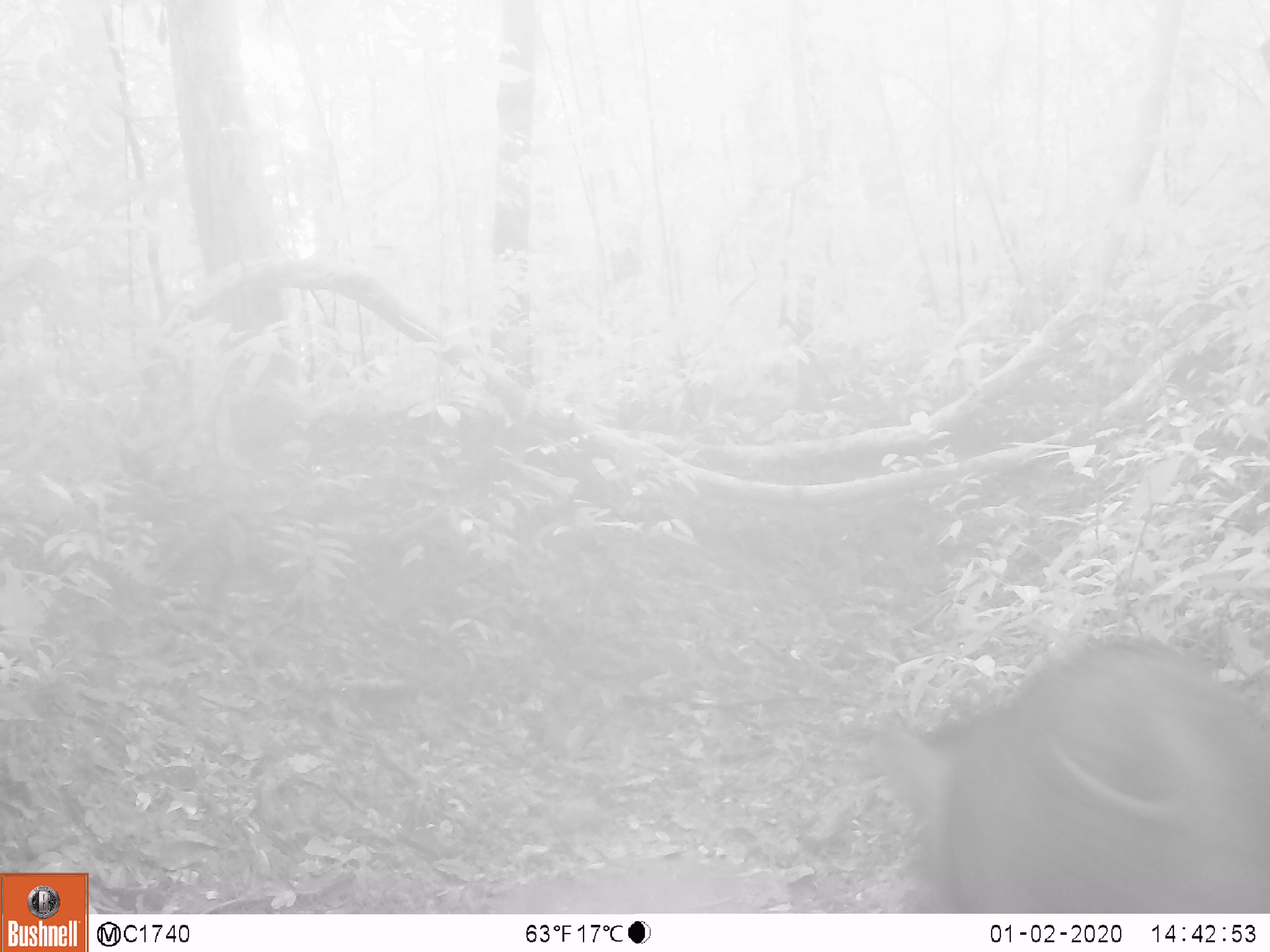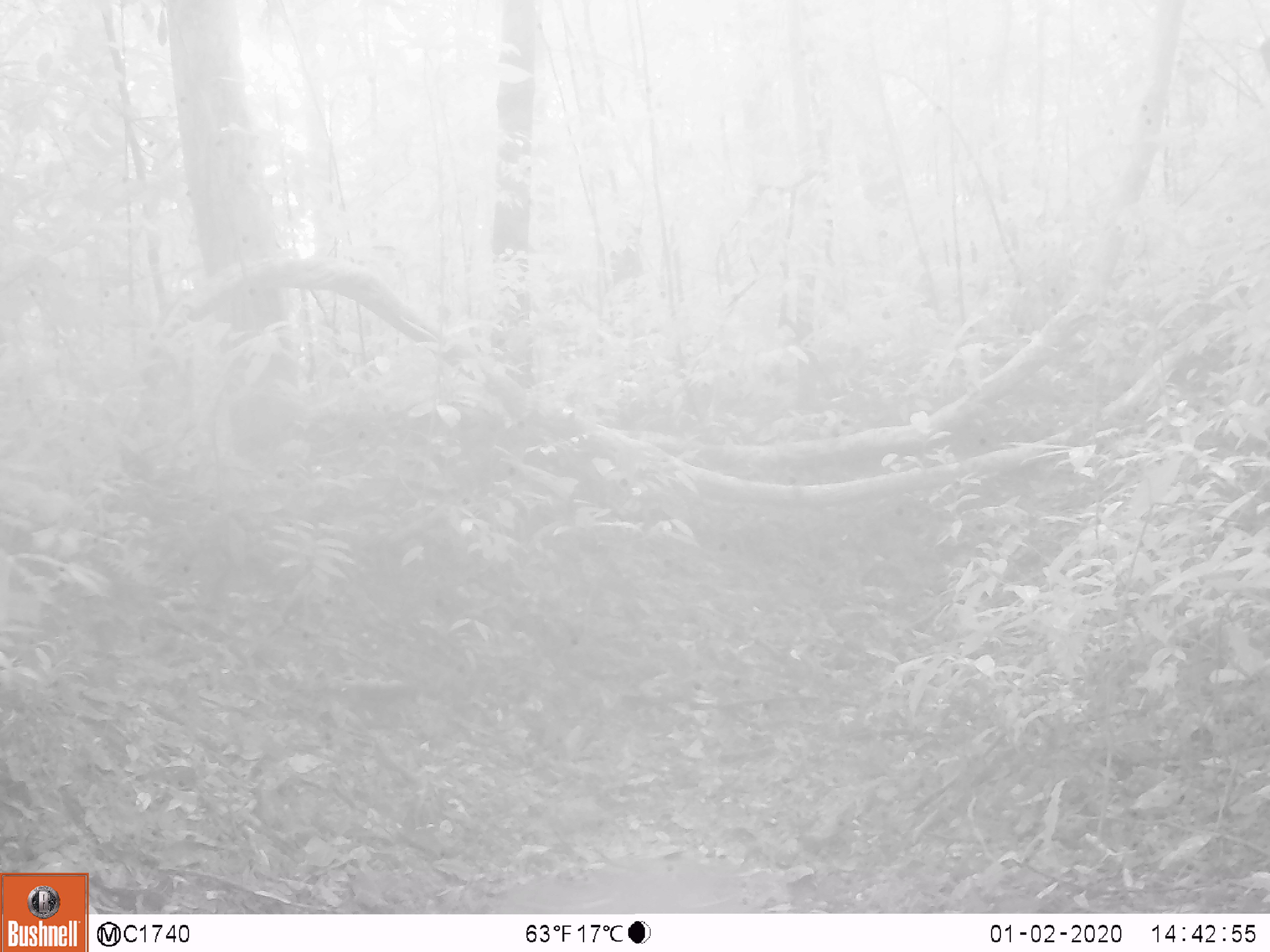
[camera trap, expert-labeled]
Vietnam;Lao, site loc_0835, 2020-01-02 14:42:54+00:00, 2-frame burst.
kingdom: Animalia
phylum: Chordata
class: Mammalia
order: Artiodactyla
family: Suidae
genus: Sus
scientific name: Sus scrofa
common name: eurasian wild pig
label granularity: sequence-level